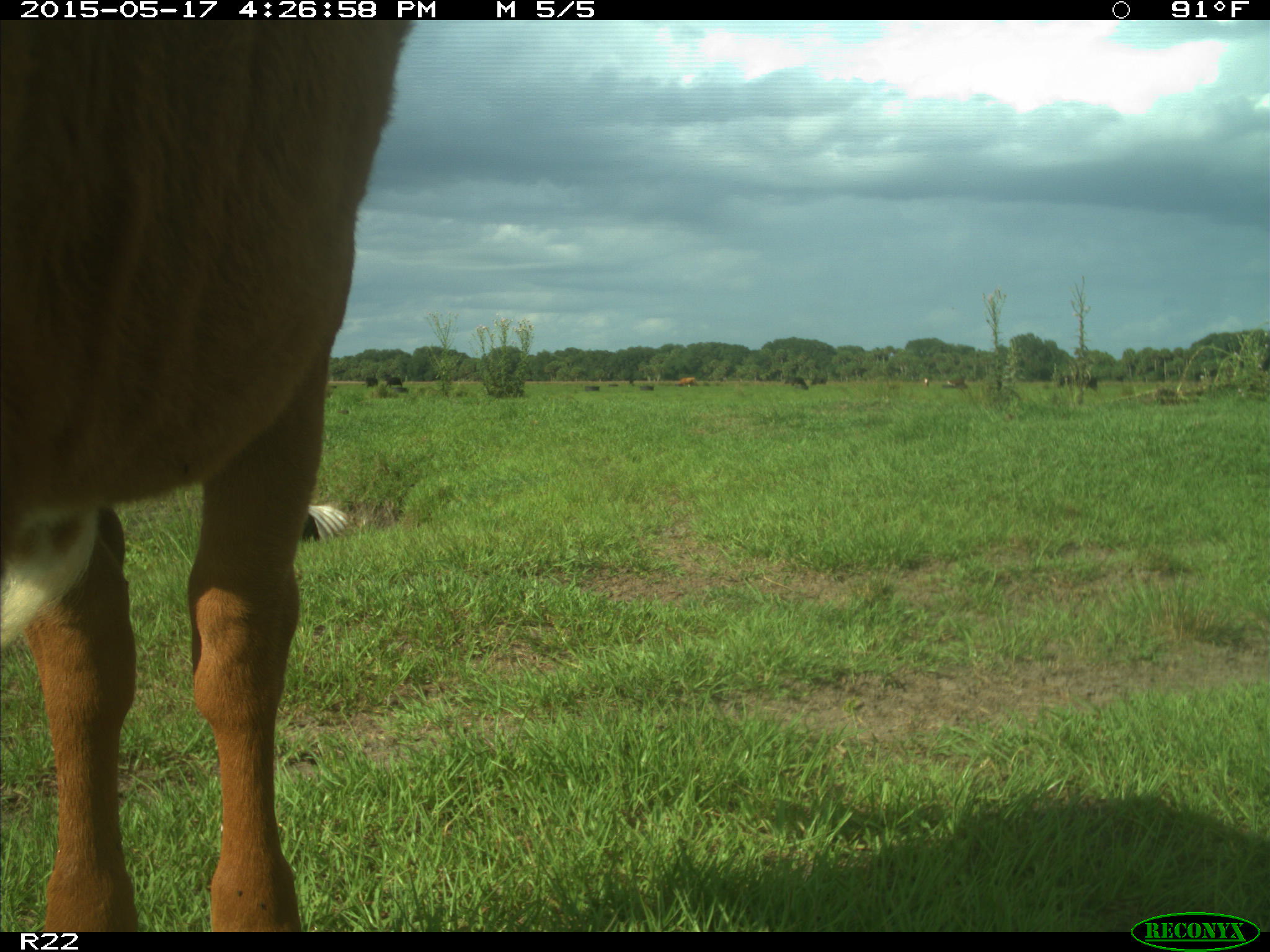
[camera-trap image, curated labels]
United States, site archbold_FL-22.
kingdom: Animalia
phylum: Chordata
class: Mammalia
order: Artiodactyla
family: Bovidae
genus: Bos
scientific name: Bos taurus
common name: domestic cow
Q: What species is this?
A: Bos taurus (domestic cow).